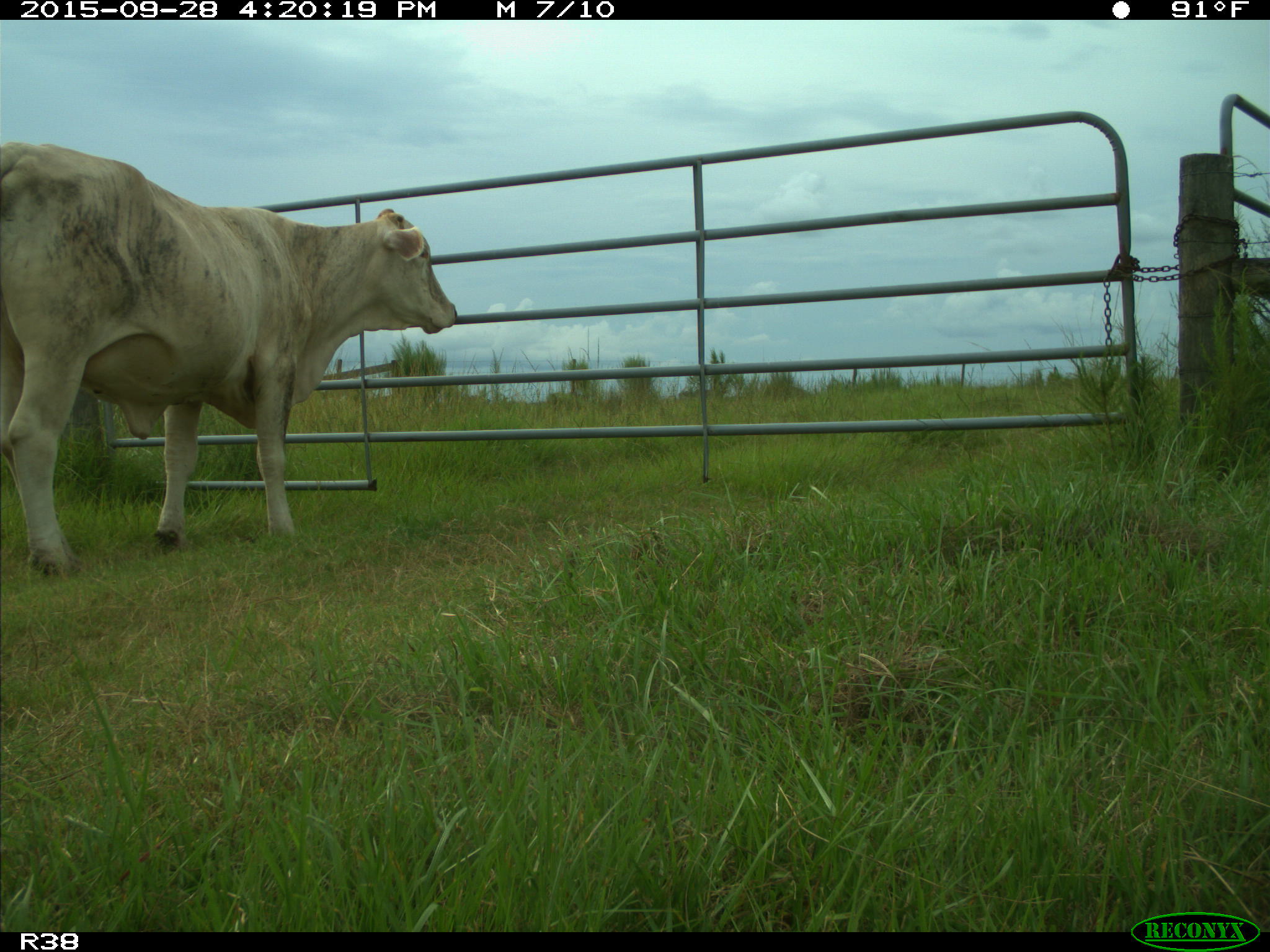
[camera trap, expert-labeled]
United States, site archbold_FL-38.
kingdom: Animalia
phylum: Chordata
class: Mammalia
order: Artiodactyla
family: Bovidae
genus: Bos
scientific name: Bos taurus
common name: domestic cow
Bos taurus (domestic cow).